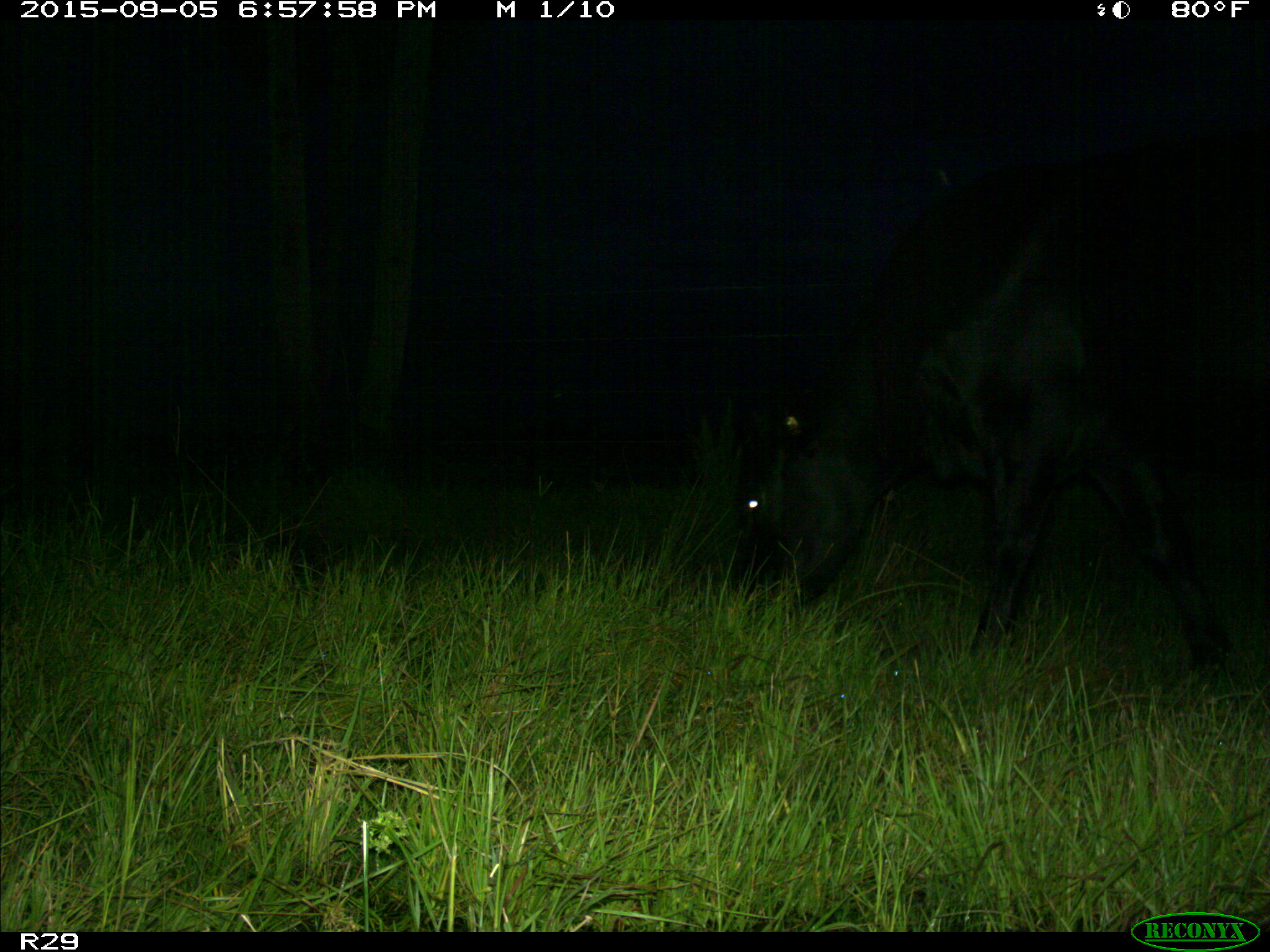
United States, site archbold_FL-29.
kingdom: Animalia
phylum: Chordata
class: Mammalia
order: Artiodactyla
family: Bovidae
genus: Bos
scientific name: Bos taurus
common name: domestic cow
Bos taurus (domestic cow).